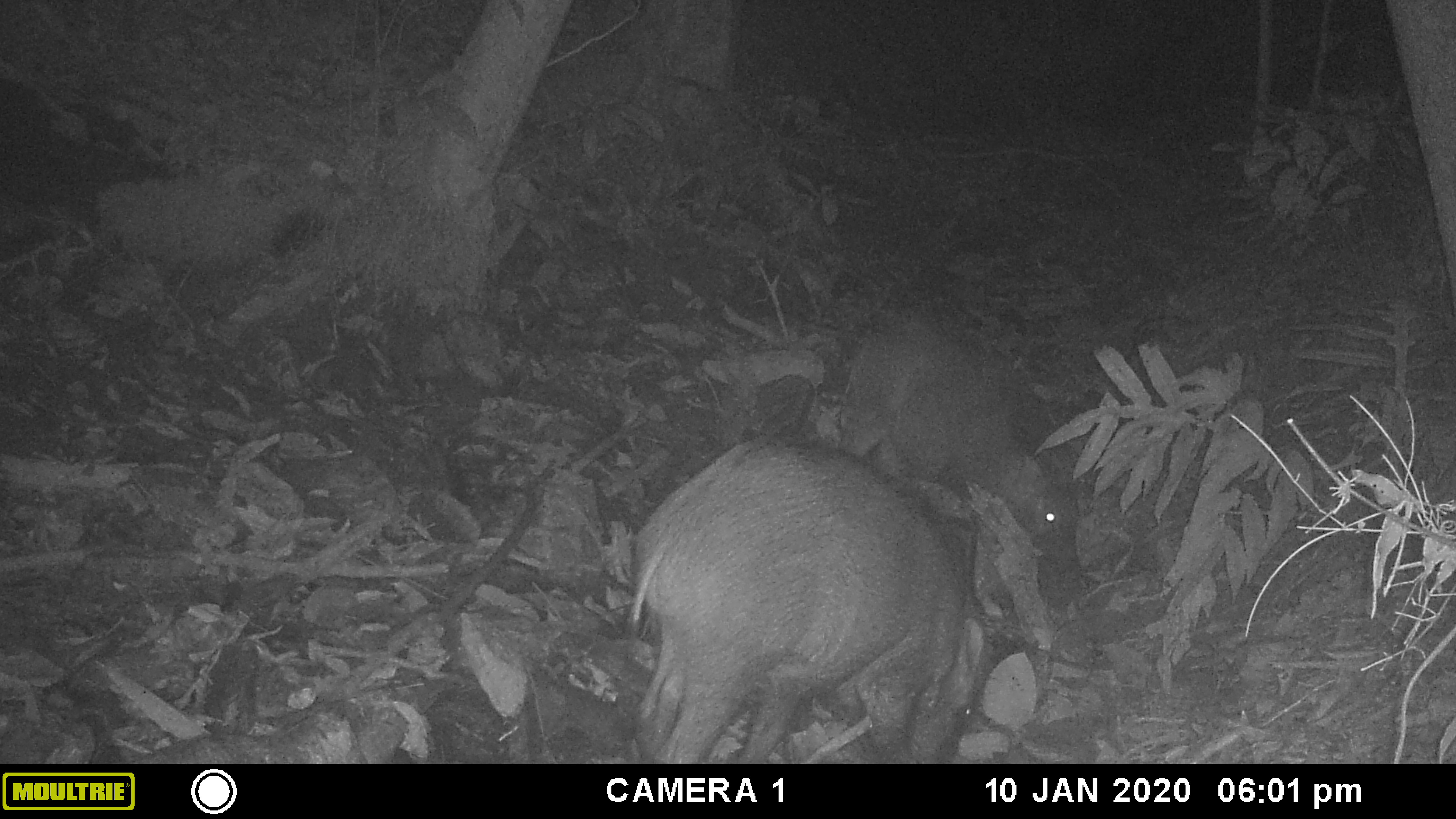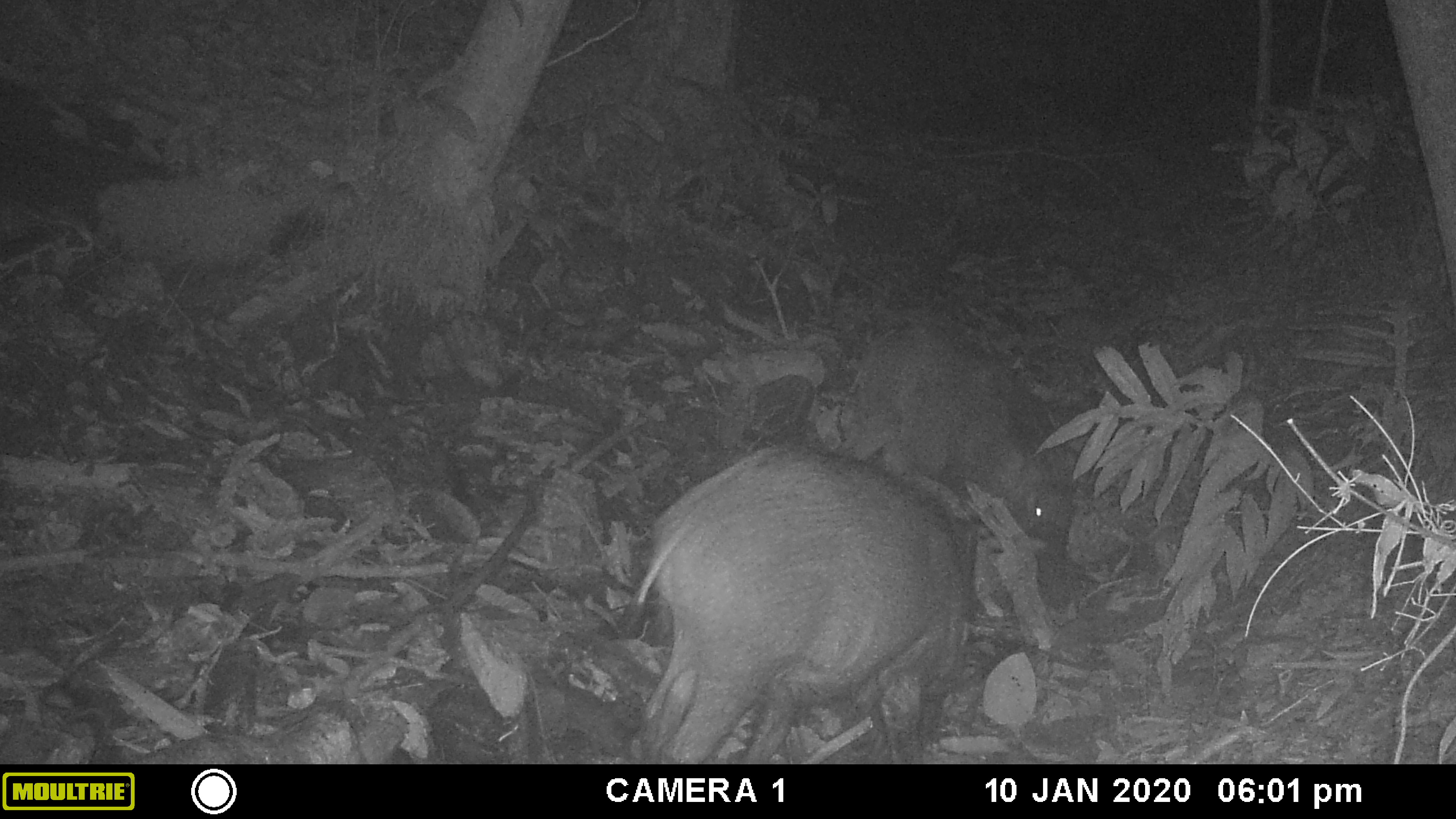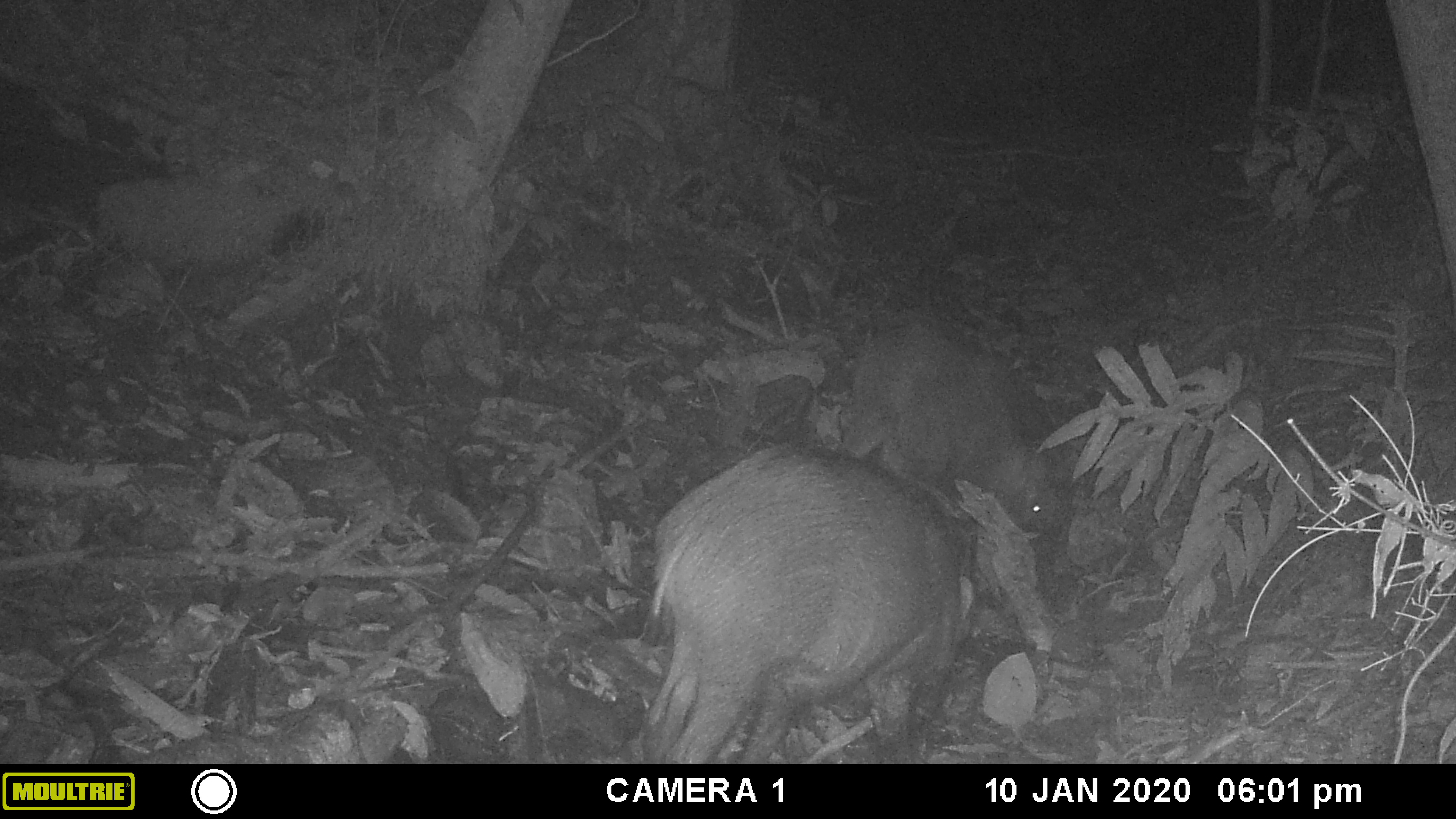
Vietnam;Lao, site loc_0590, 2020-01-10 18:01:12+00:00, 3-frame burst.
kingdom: Animalia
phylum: Chordata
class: Mammalia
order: Artiodactyla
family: Suidae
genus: Sus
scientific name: Sus scrofa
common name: eurasian wild pig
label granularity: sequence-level